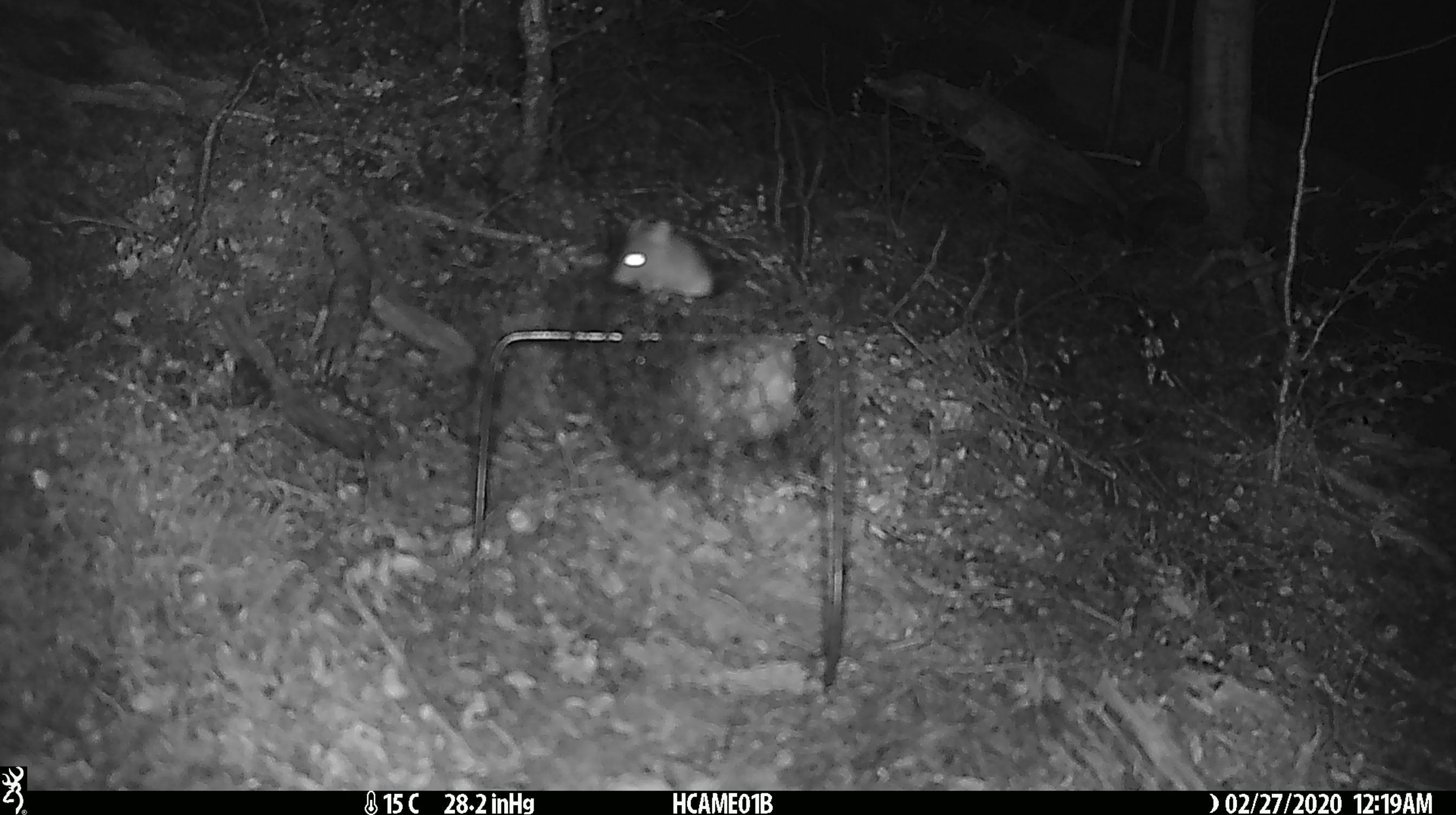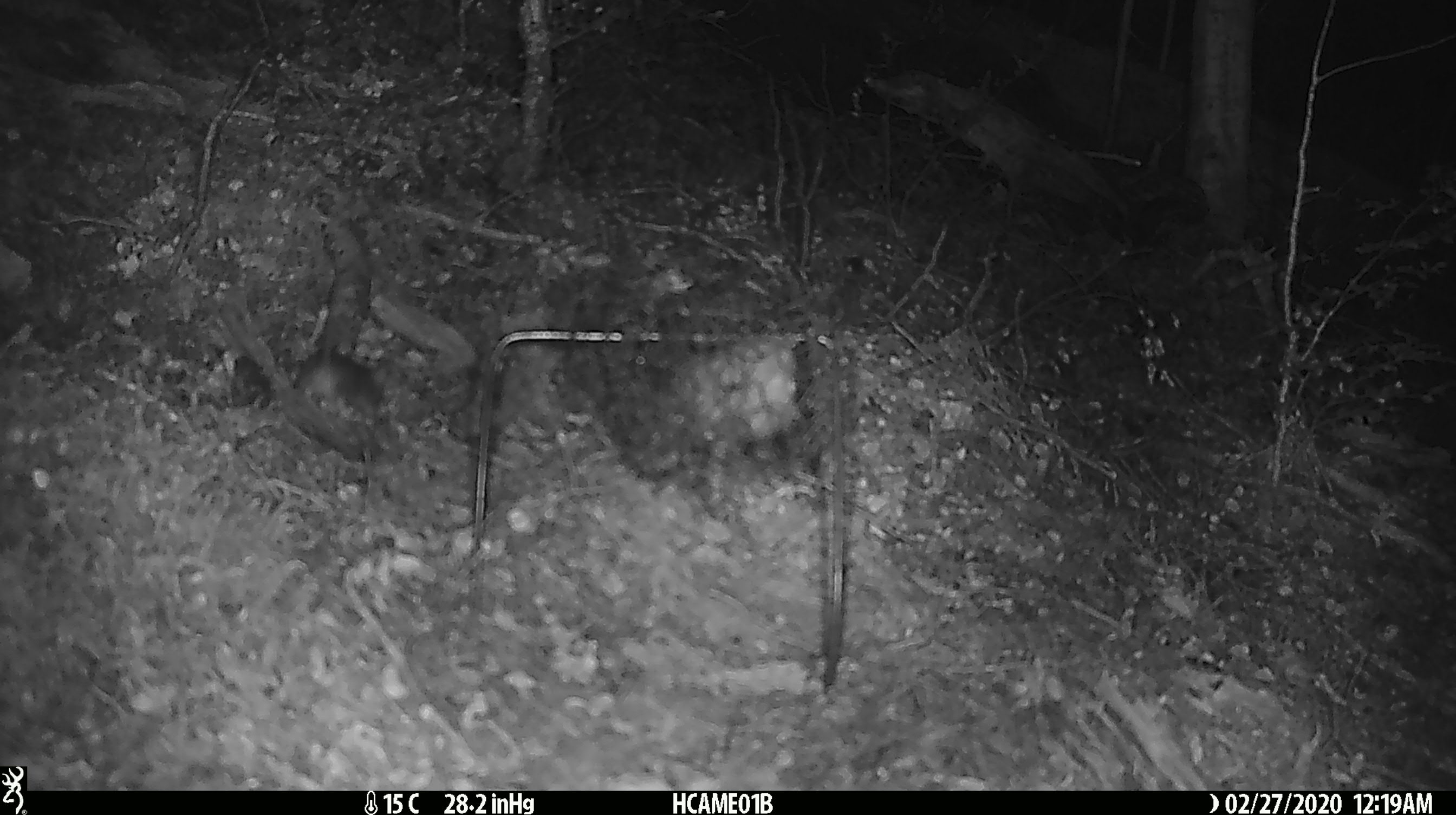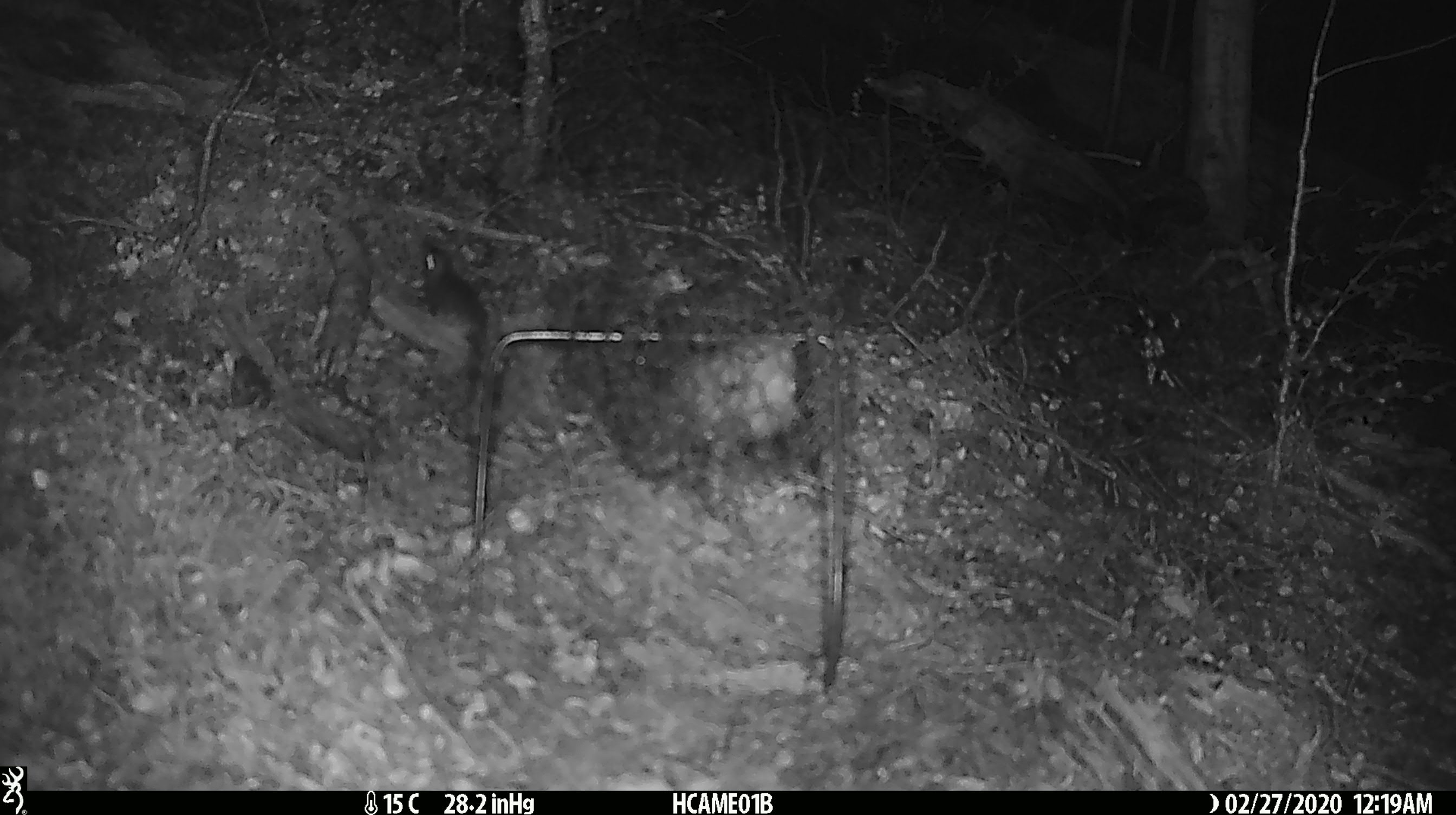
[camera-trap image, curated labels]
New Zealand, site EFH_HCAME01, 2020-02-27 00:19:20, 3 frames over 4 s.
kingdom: Animalia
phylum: Chordata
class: Mammalia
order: Rodentia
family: Muridae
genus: Mus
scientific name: Mus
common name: mouse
Mouse (Mus).